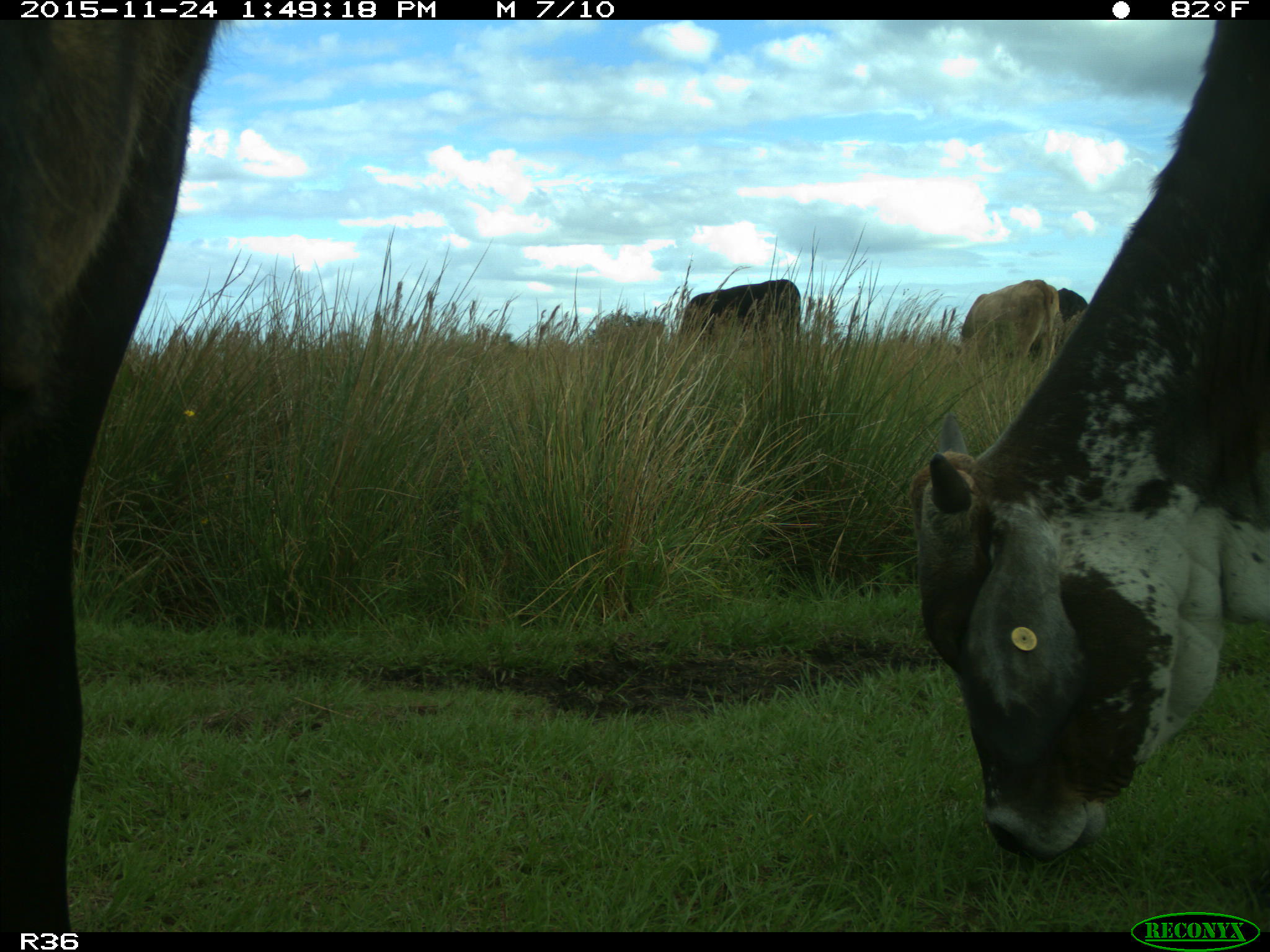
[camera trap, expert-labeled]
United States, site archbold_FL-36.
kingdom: Animalia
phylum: Chordata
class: Mammalia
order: Artiodactyla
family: Bovidae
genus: Bos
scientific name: Bos taurus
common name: domestic cow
Bos taurus (domestic cow).